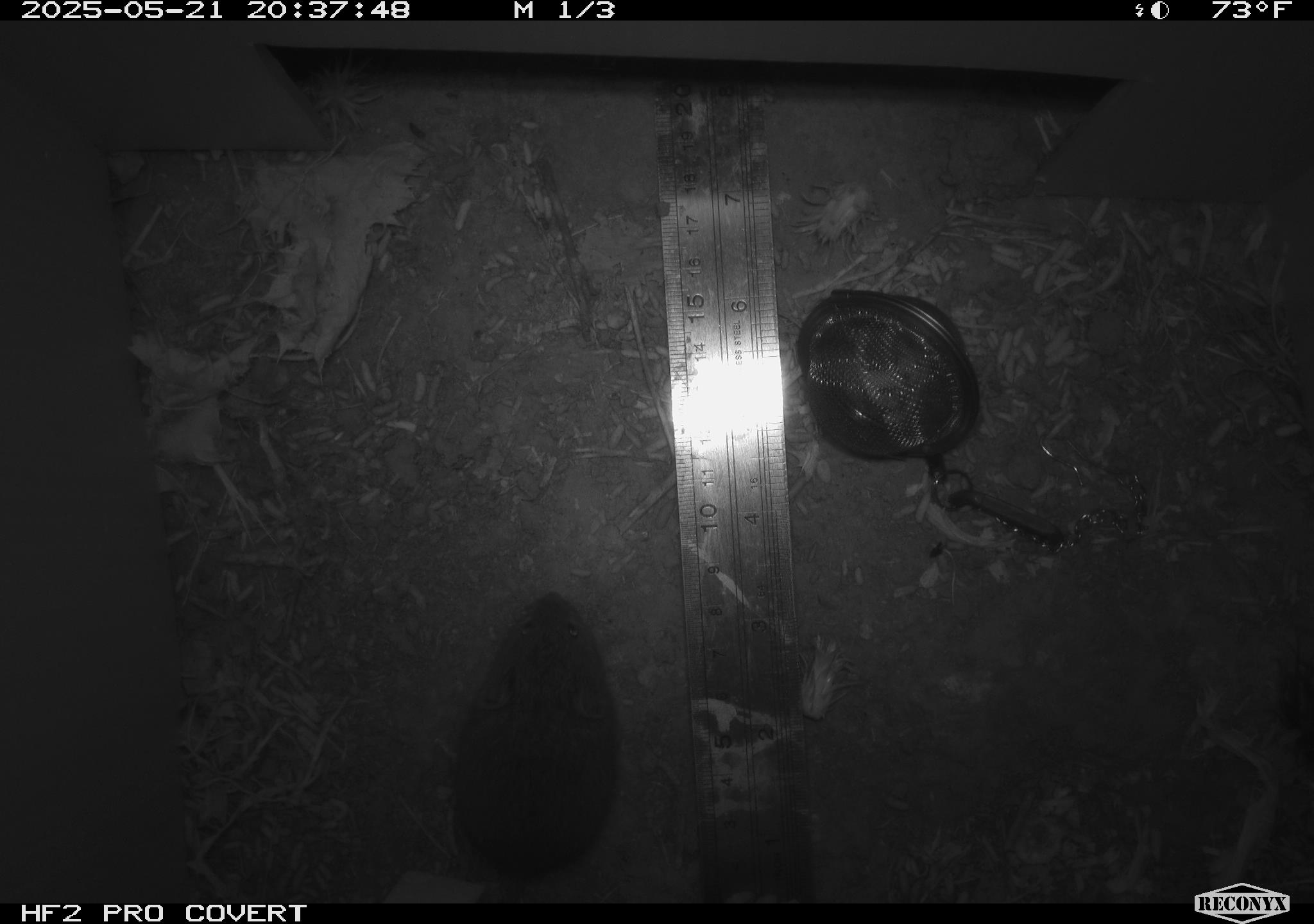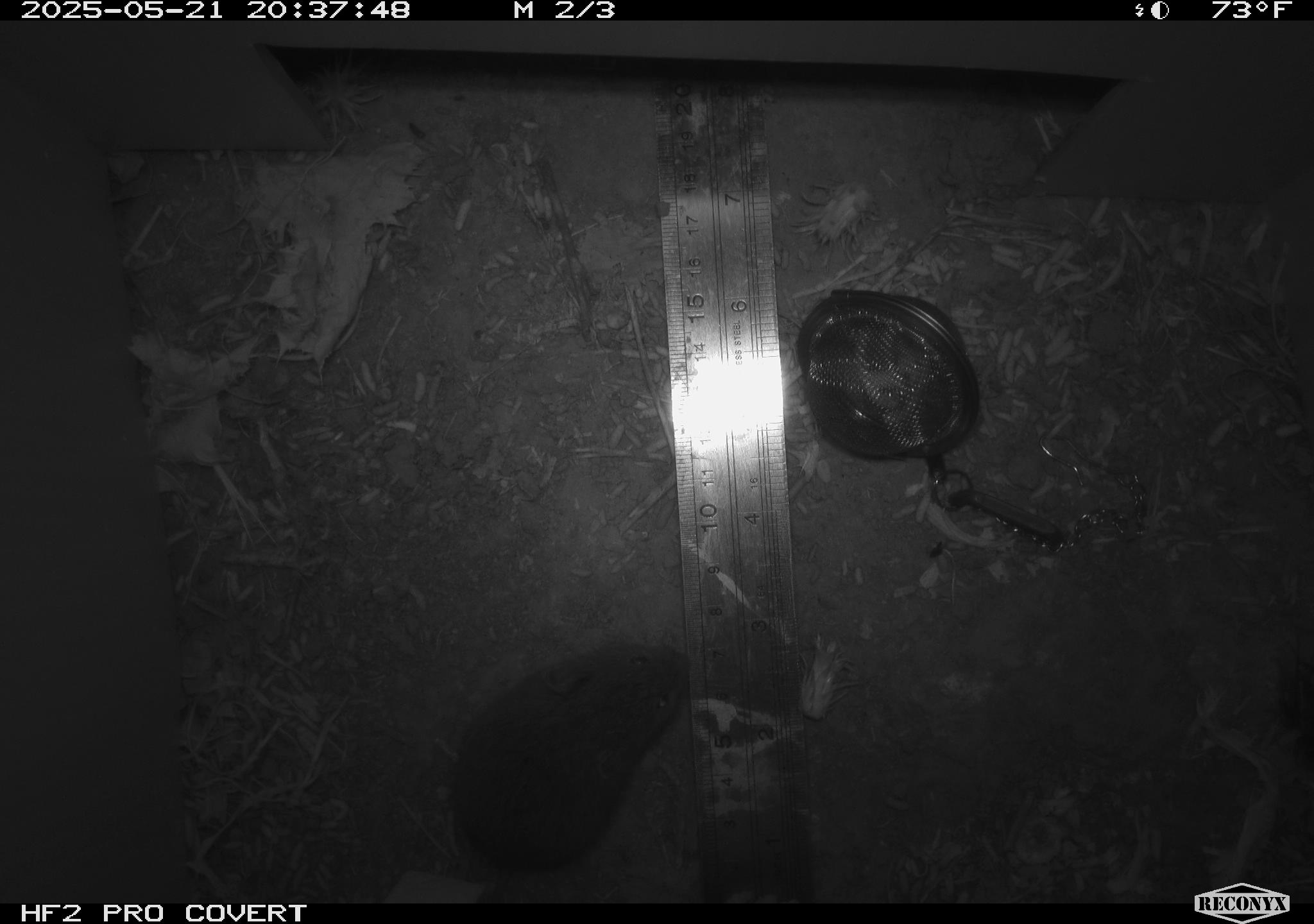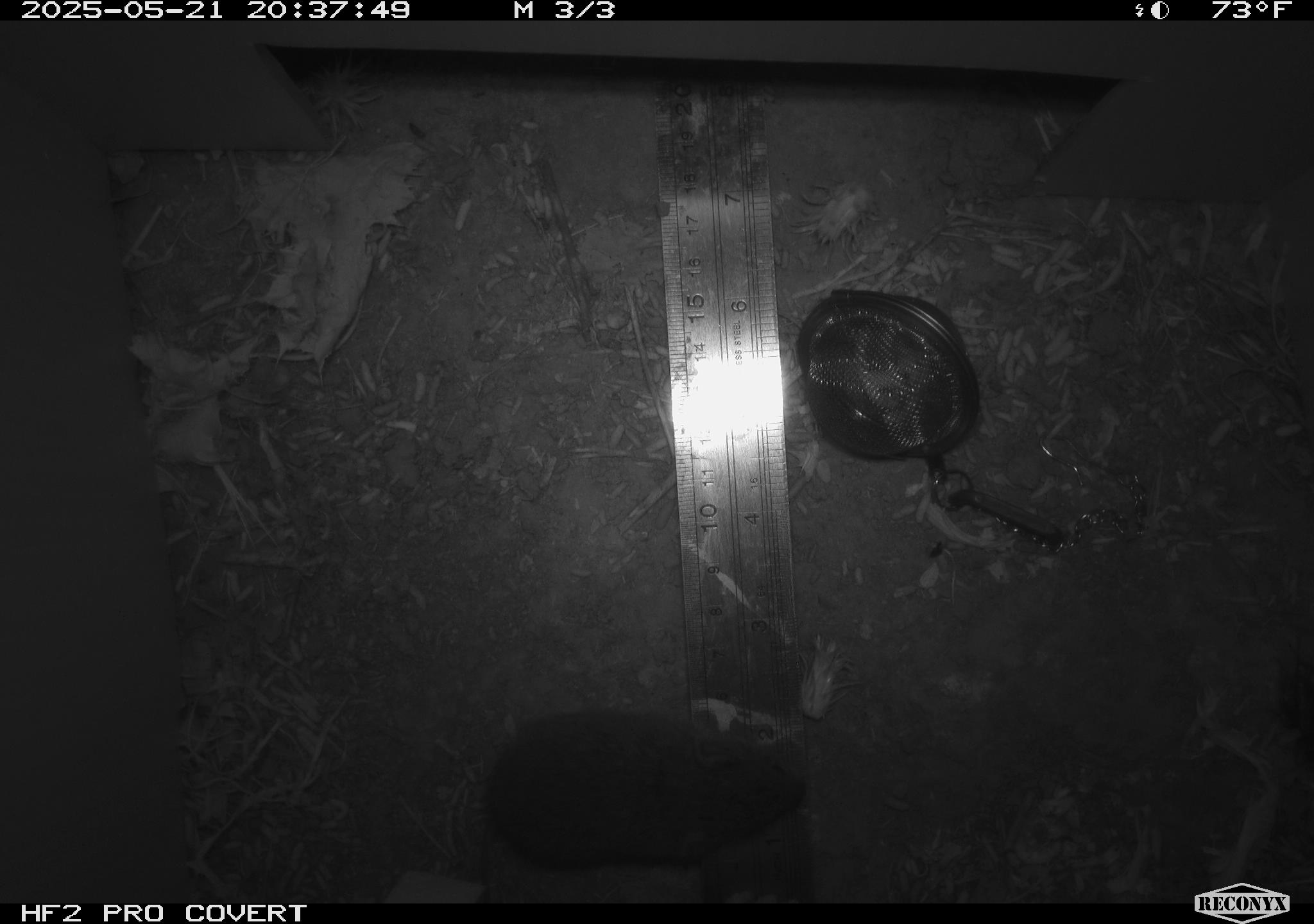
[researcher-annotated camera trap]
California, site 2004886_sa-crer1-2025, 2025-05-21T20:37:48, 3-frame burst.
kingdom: Animalia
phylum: Chordata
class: Mammalia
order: Rodentia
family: Cricetidae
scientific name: Arvicolinae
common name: voles, lemmings, and muskrats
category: arvicolinae subfamily